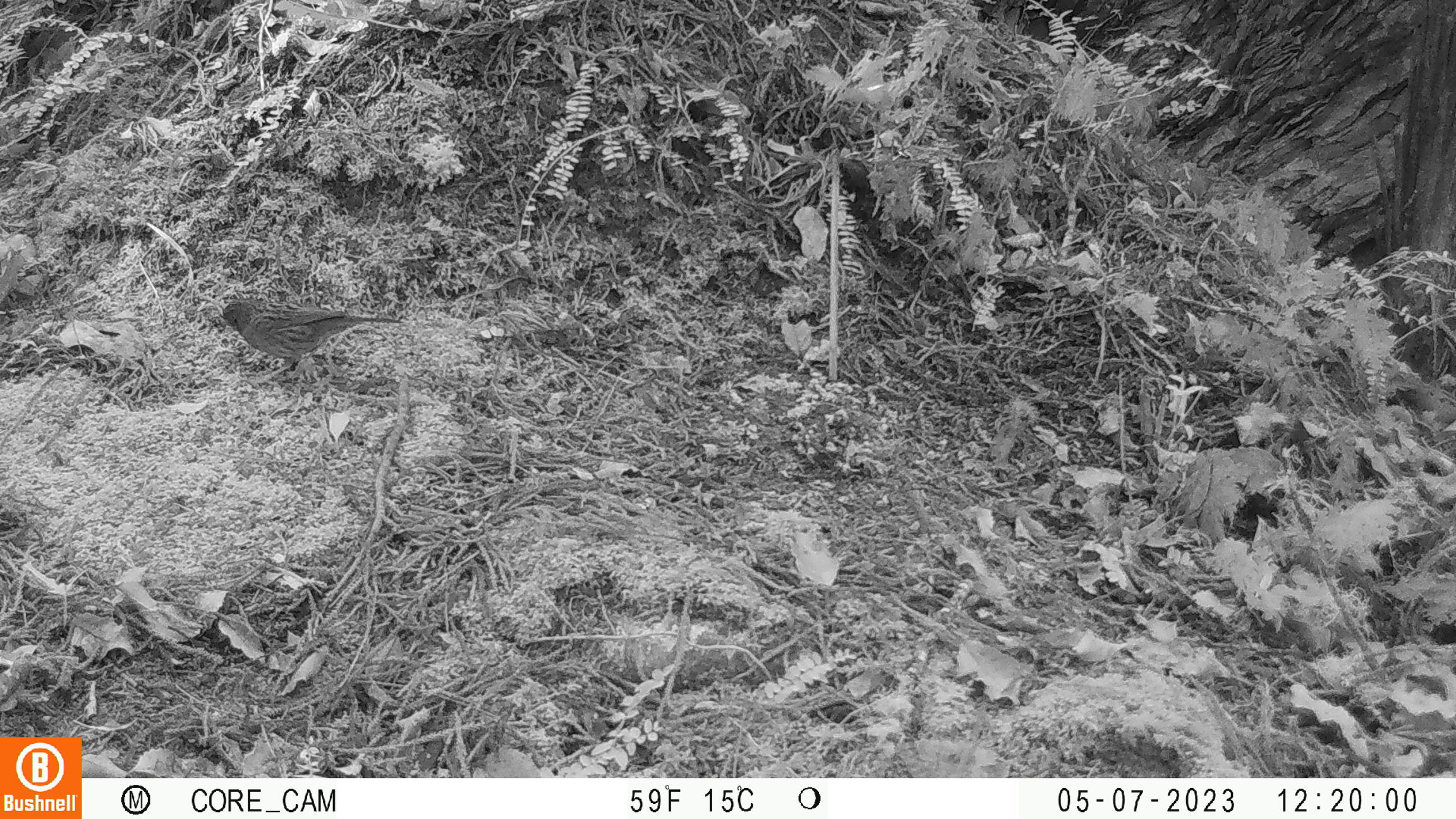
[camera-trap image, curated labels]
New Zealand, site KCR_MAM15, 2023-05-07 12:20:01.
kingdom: Animalia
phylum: Chordata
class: Aves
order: Passeriformes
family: Prunellidae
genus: Prunella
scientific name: Prunella modularis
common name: dunnock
Dunnock (Prunella modularis).